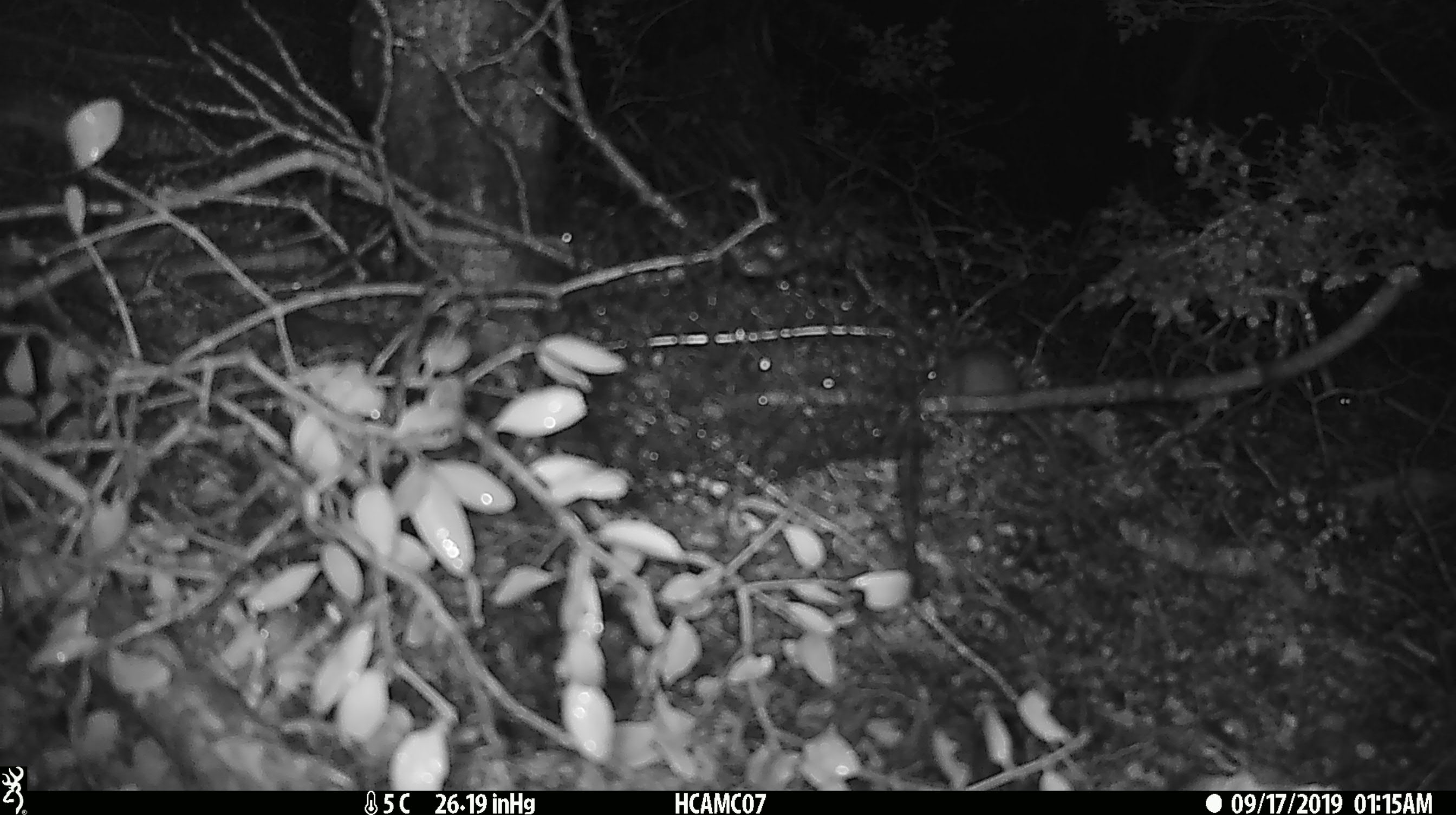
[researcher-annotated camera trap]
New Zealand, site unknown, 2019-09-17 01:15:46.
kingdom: Animalia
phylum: Chordata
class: Mammalia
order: Rodentia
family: Muridae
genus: Mus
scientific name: Mus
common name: mouse